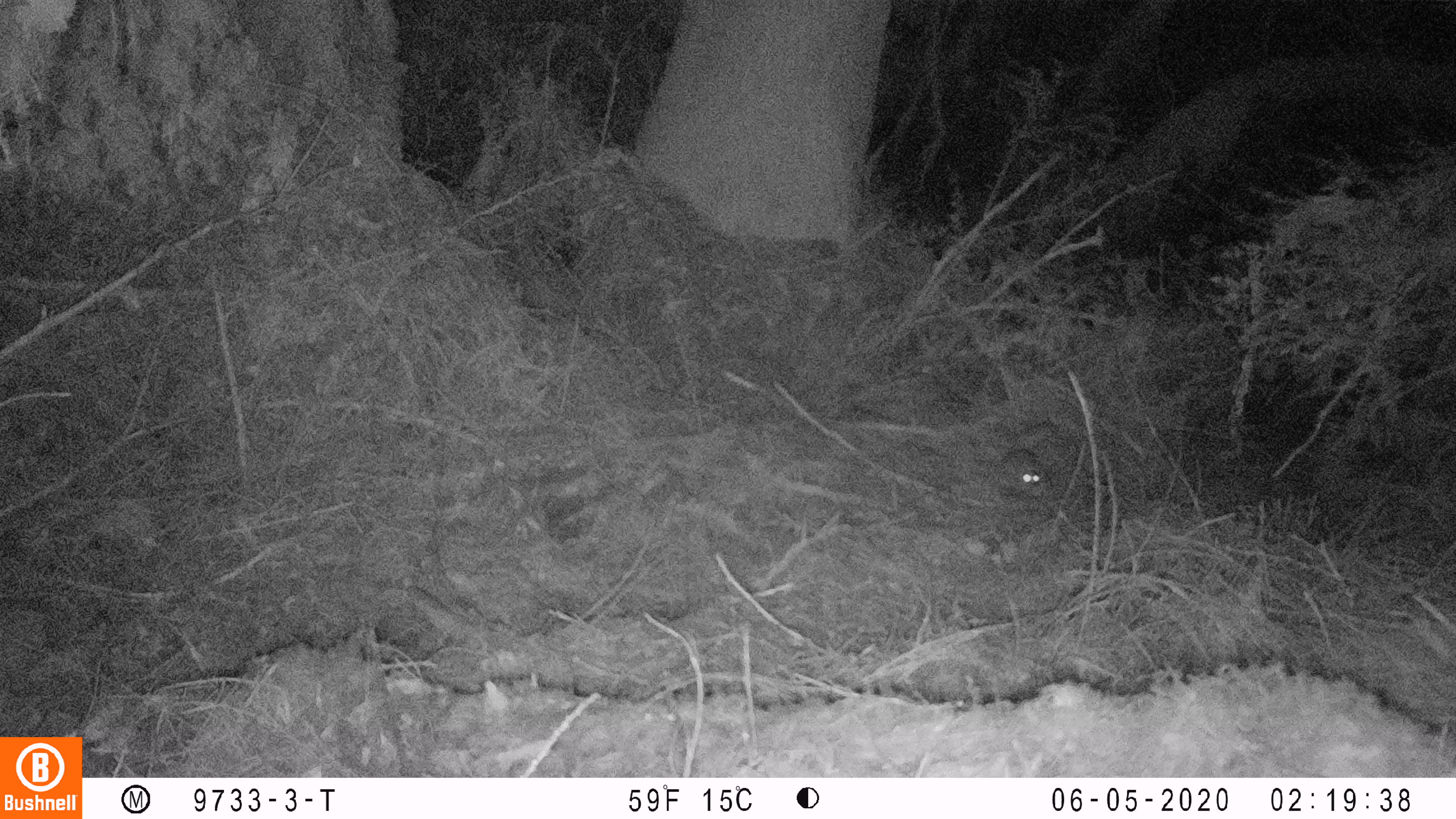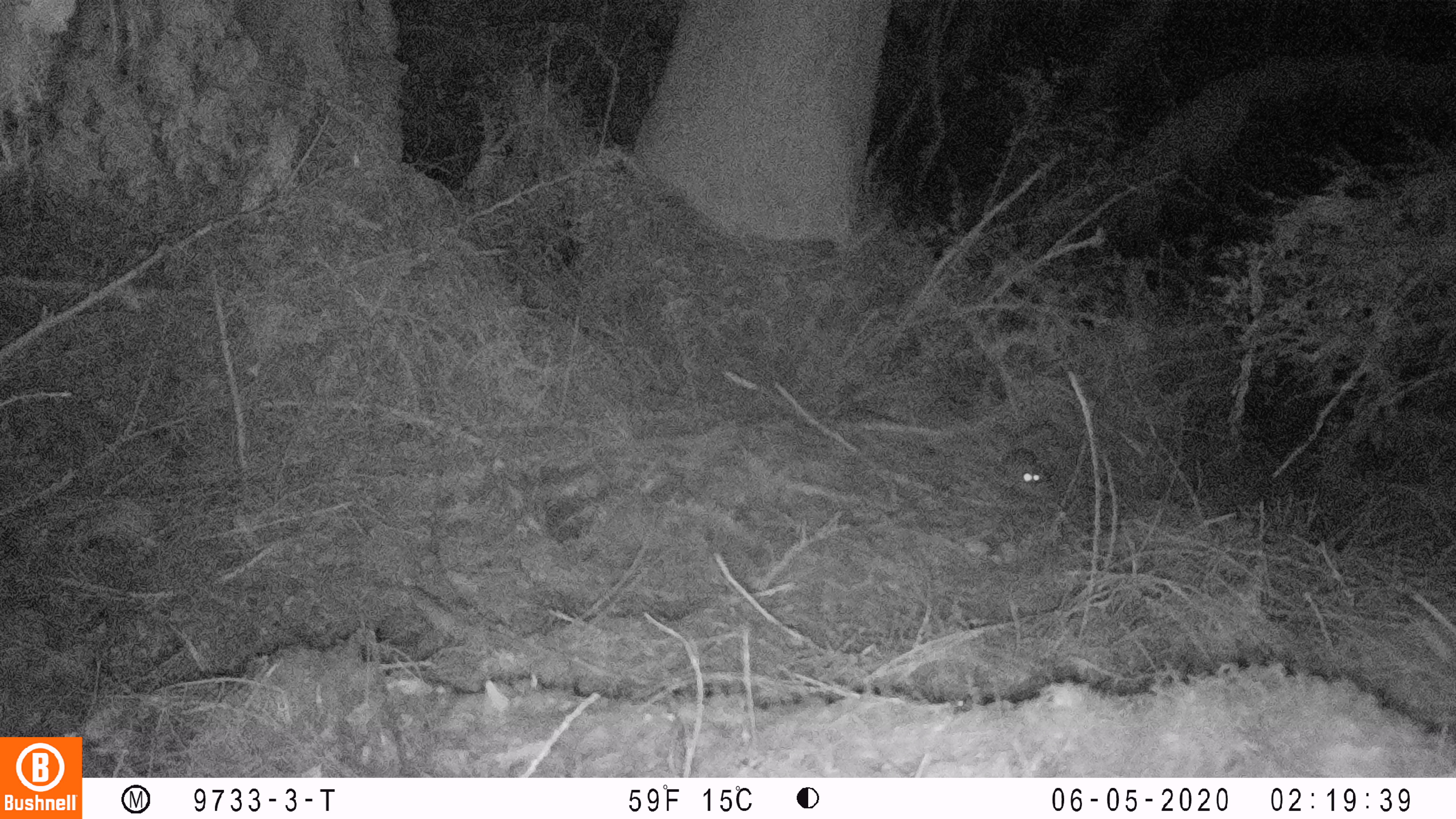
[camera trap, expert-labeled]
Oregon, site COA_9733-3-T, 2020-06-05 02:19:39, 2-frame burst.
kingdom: Animalia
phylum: Chordata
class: Mammalia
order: Rodentia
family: Sciuridae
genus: Glaucomys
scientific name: Glaucomys oregonensis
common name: humboldt's flying squirrel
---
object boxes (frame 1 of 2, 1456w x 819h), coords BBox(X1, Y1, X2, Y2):
humboldt's flying squirrel: BBox(982, 413, 1070, 510)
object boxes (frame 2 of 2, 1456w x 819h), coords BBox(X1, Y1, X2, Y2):
humboldt's flying squirrel: BBox(990, 414, 1065, 505)